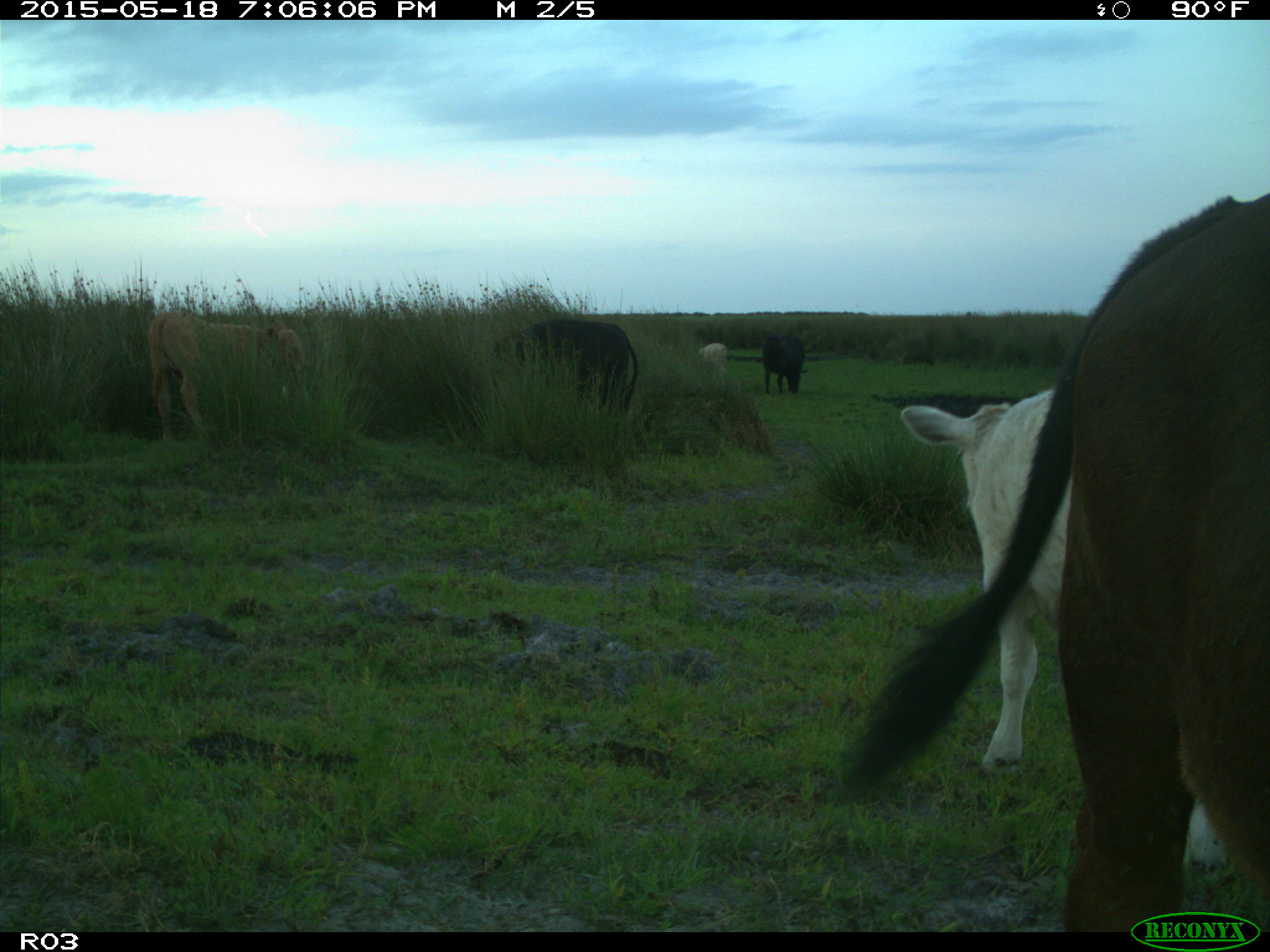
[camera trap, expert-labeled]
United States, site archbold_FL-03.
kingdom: Animalia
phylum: Chordata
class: Mammalia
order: Artiodactyla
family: Bovidae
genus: Bos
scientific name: Bos taurus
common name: domestic cow